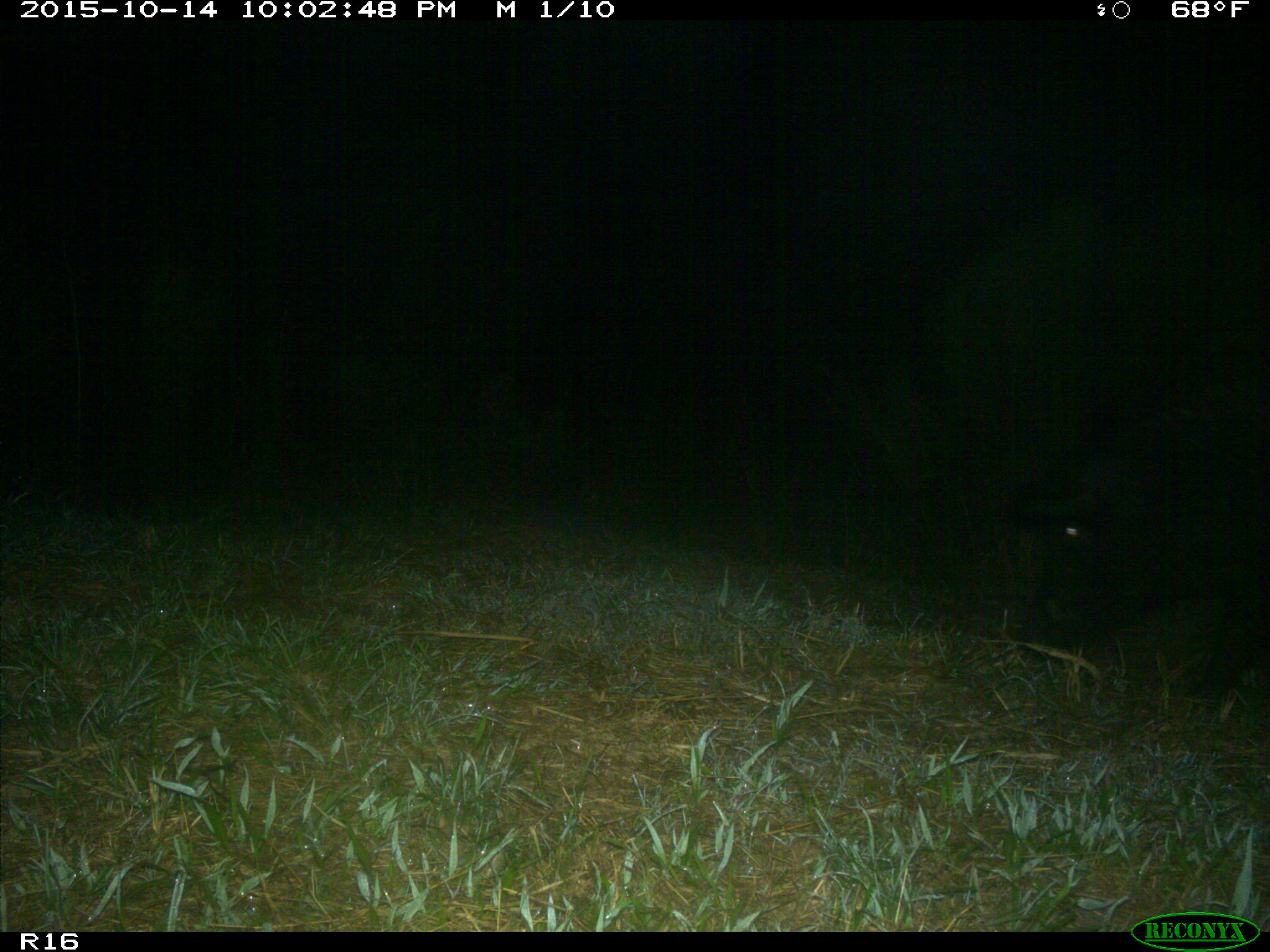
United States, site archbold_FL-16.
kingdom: Animalia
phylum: Chordata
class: Mammalia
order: Artiodactyla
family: Suidae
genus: Sus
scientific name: Sus scrofa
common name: wild boar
Sus scrofa (wild boar).